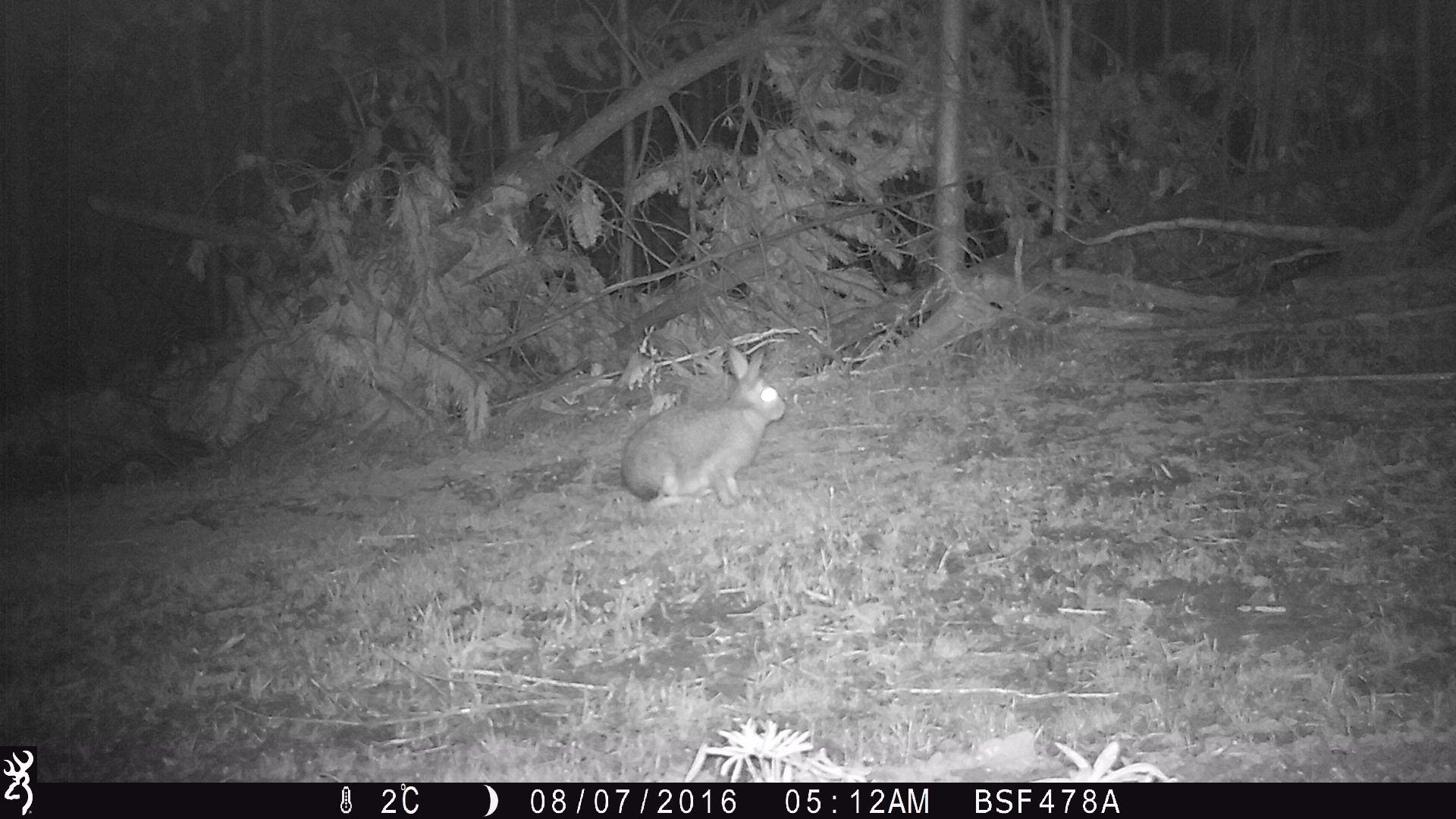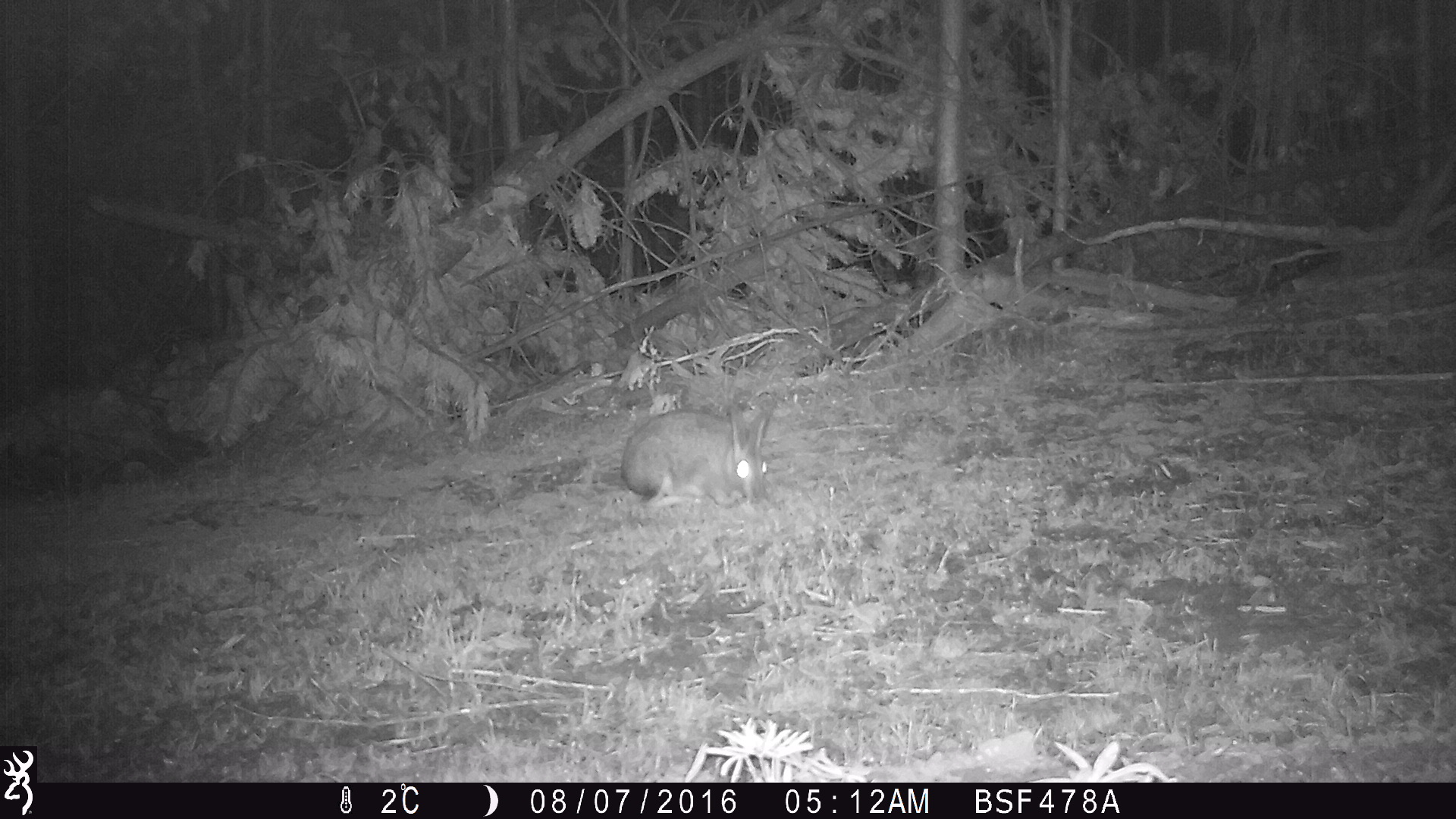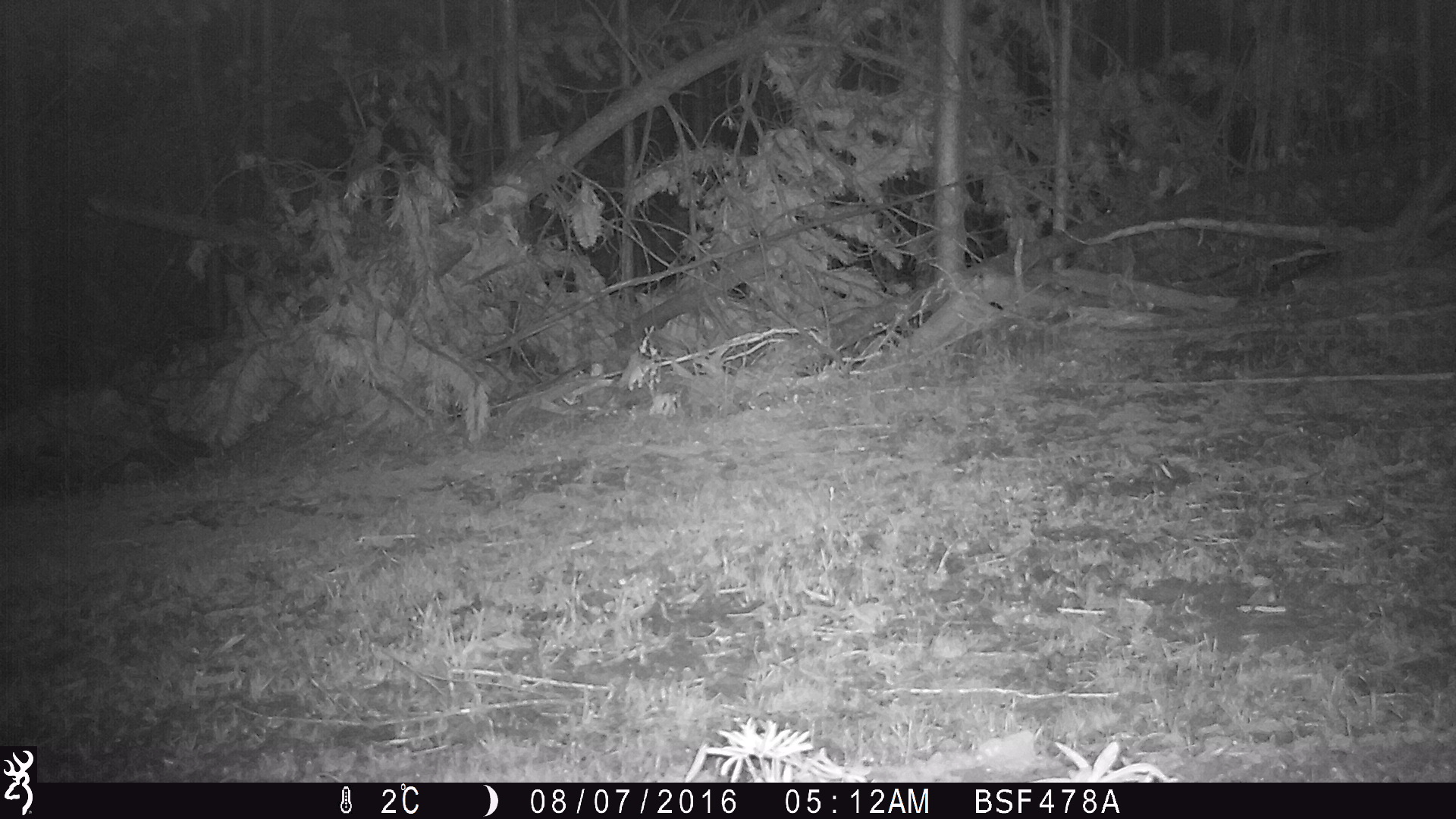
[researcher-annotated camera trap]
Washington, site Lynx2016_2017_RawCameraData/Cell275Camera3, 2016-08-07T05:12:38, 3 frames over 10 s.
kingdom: Animalia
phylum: Chordata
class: Mammalia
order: Lagomorpha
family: Leporidae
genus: Lepus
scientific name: Lepus americanus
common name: snowshoe hare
Lepus americanus (snowshoe hare). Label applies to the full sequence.